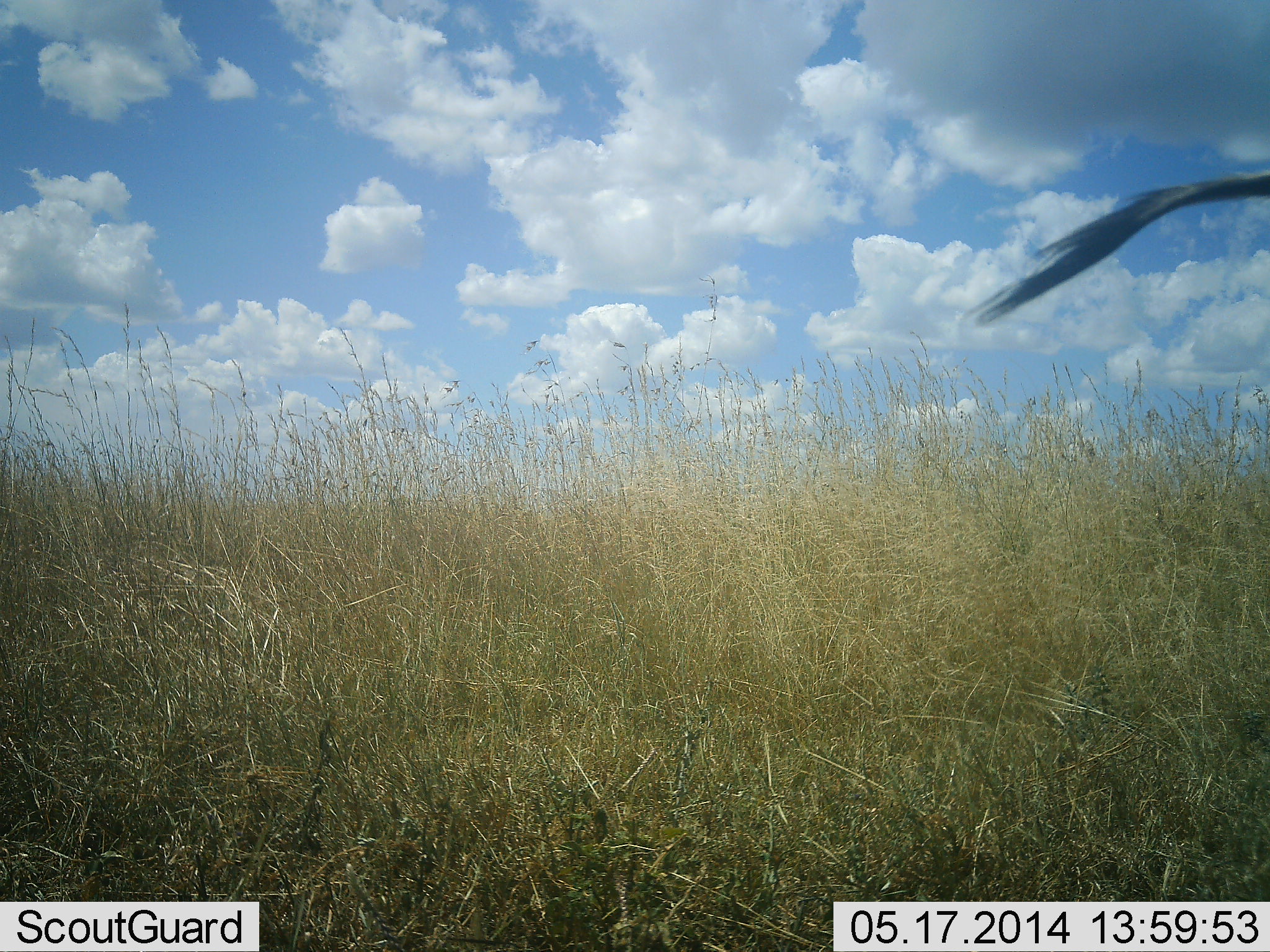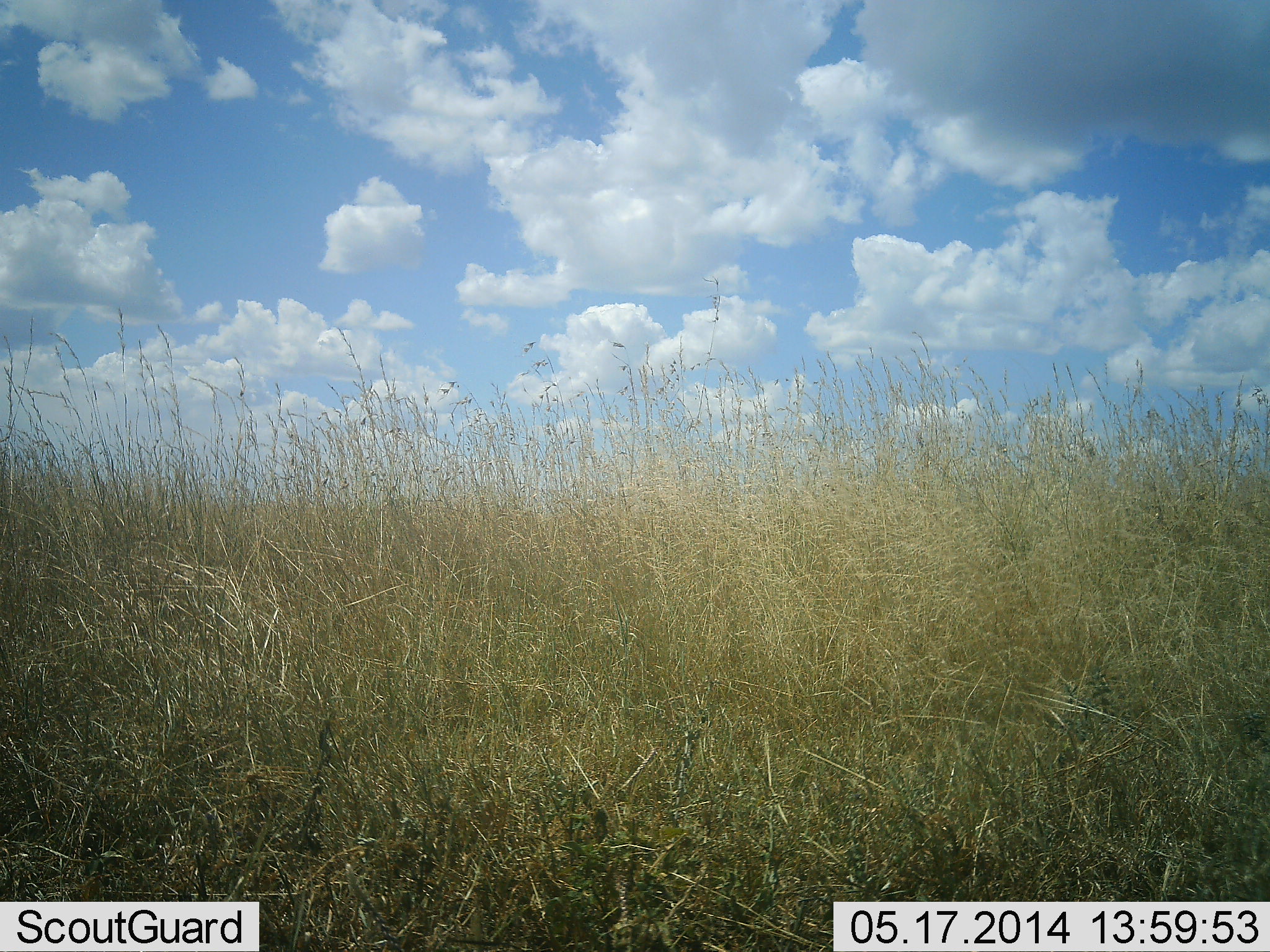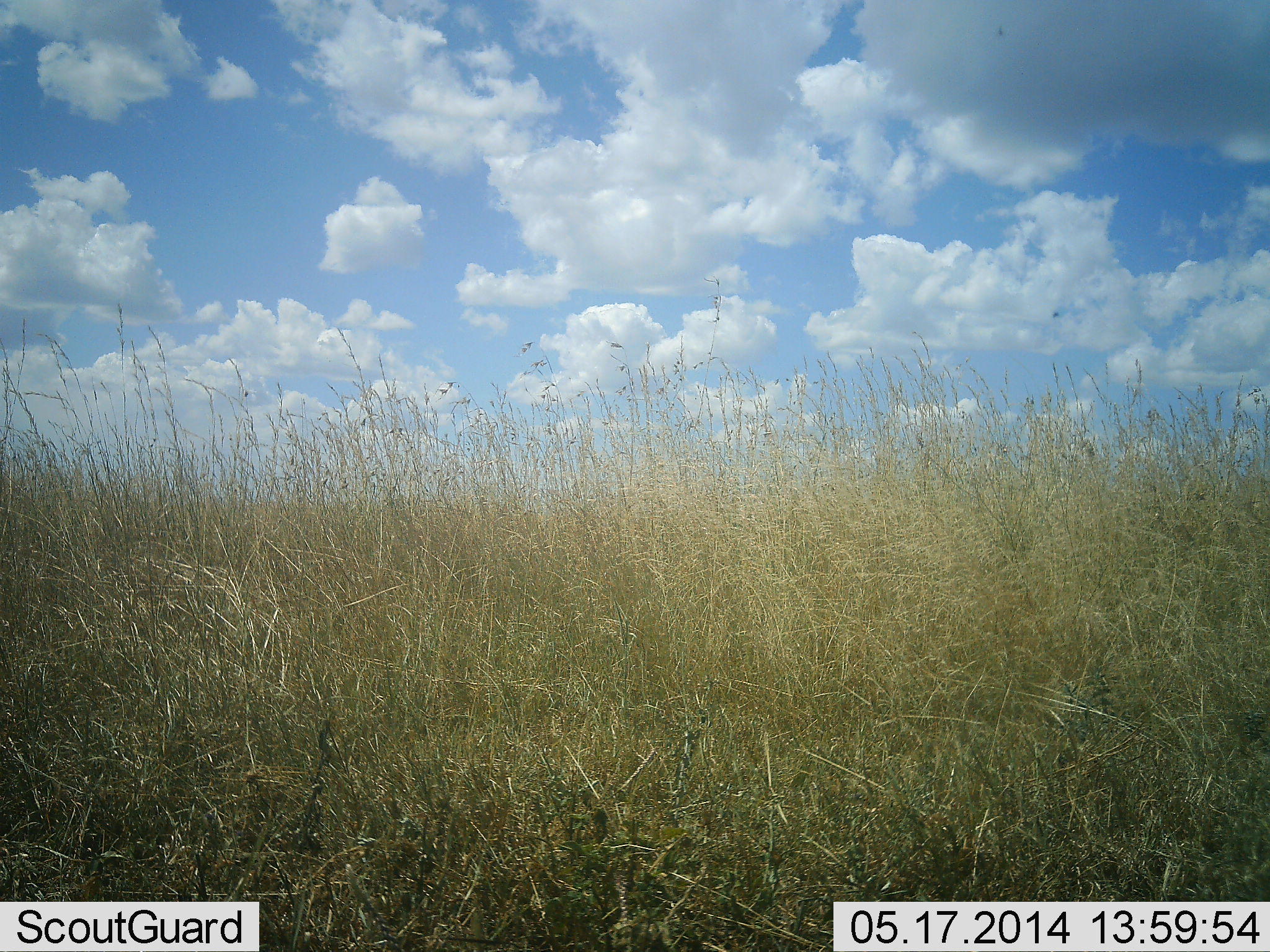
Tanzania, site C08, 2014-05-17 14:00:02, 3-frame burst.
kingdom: Animalia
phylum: Chordata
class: Mammalia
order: Artiodactyla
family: Bovidae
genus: Connochaetes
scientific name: Connochaetes taurinus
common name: blue wildebeest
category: wildebeest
Wildebeest (blue wildebeest) (Connochaetes taurinus), count 1. Behavior (volunteer vote fractions): standing 89%, resting 11%, moving 11%, interacting 0%. Young present (vote fraction): 0%. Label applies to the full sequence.